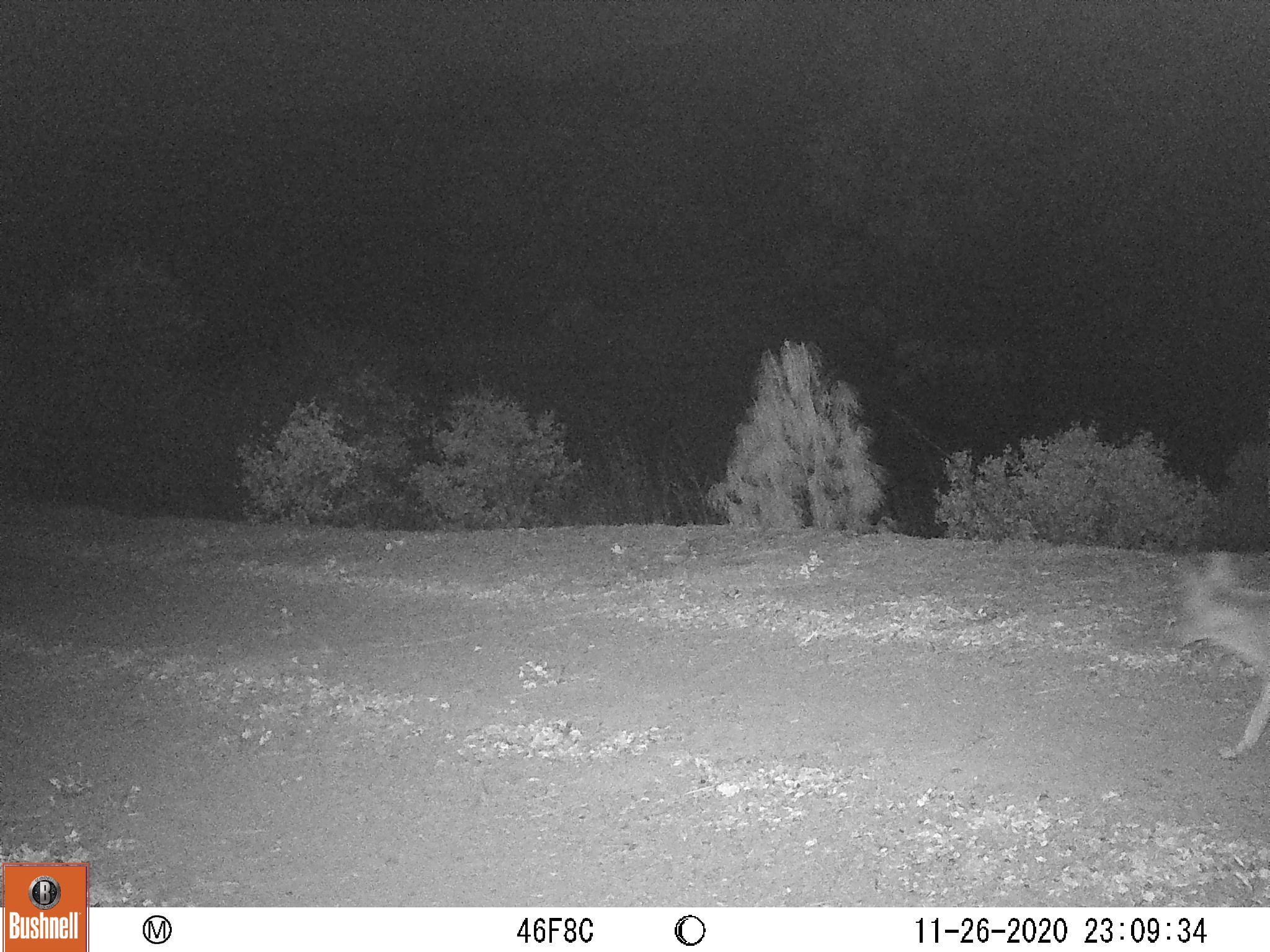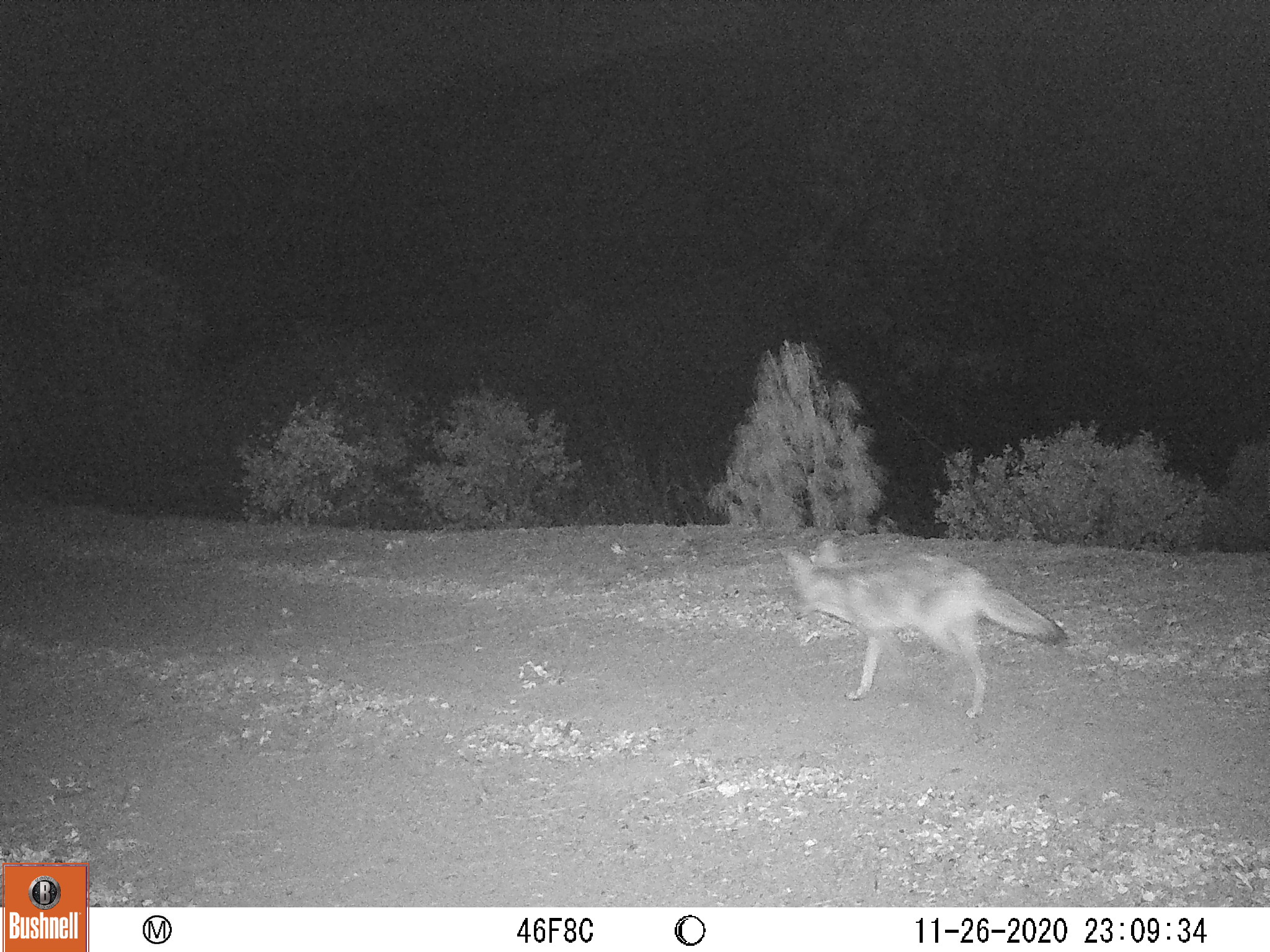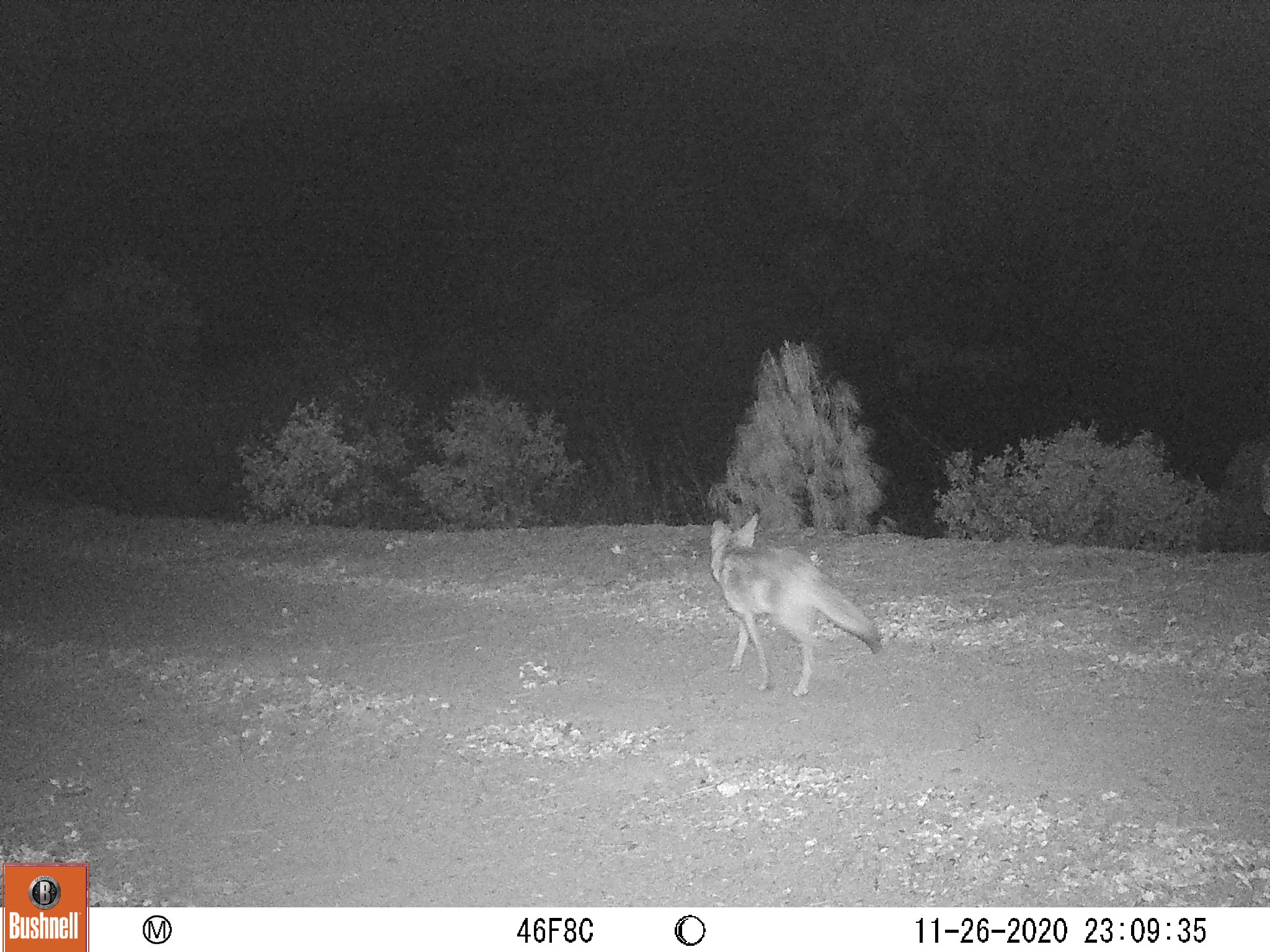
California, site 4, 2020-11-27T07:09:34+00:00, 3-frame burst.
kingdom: Animalia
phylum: Chordata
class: Mammalia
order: Carnivora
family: Canidae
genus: Canis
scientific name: Canis latrans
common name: coyote